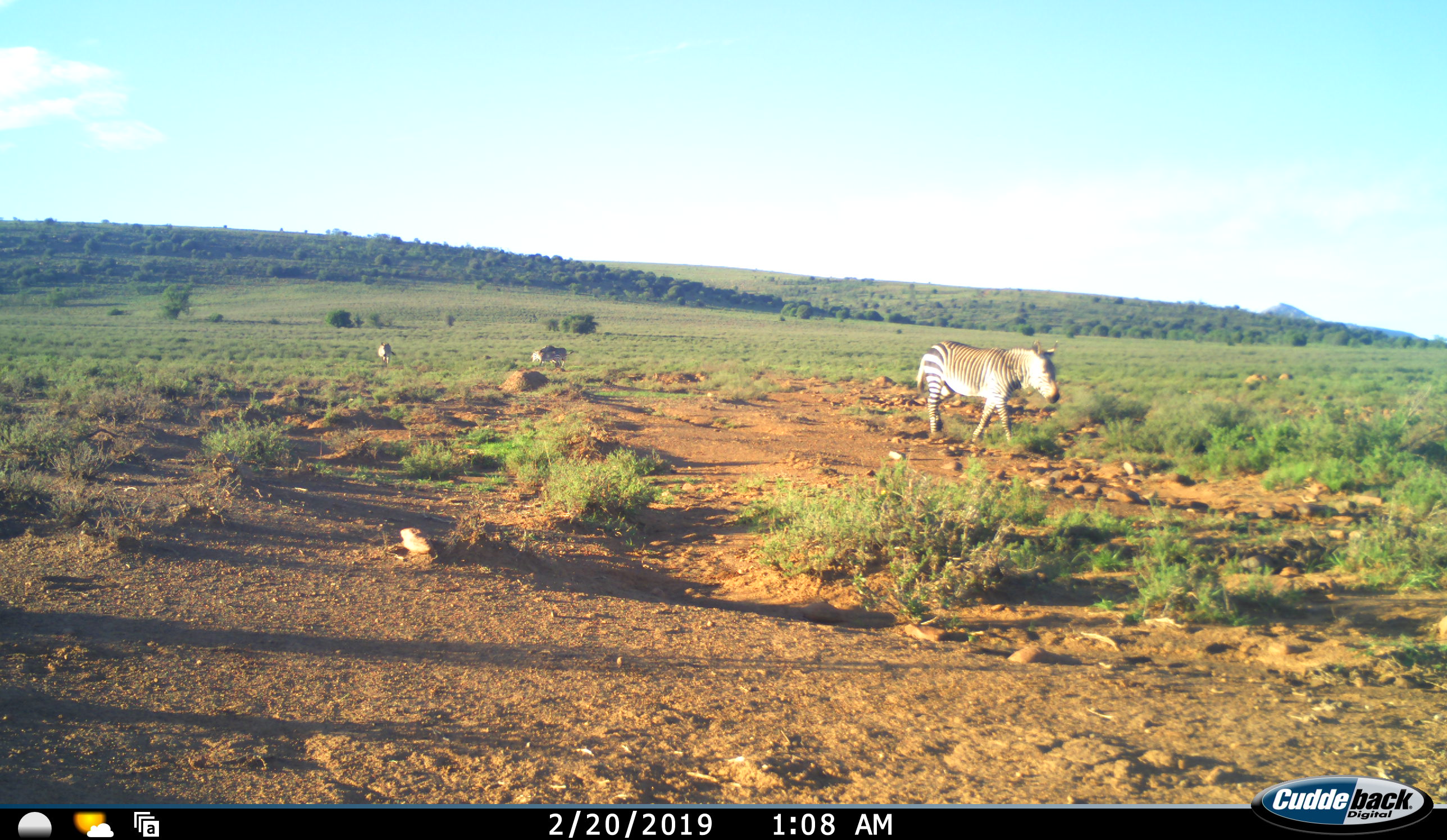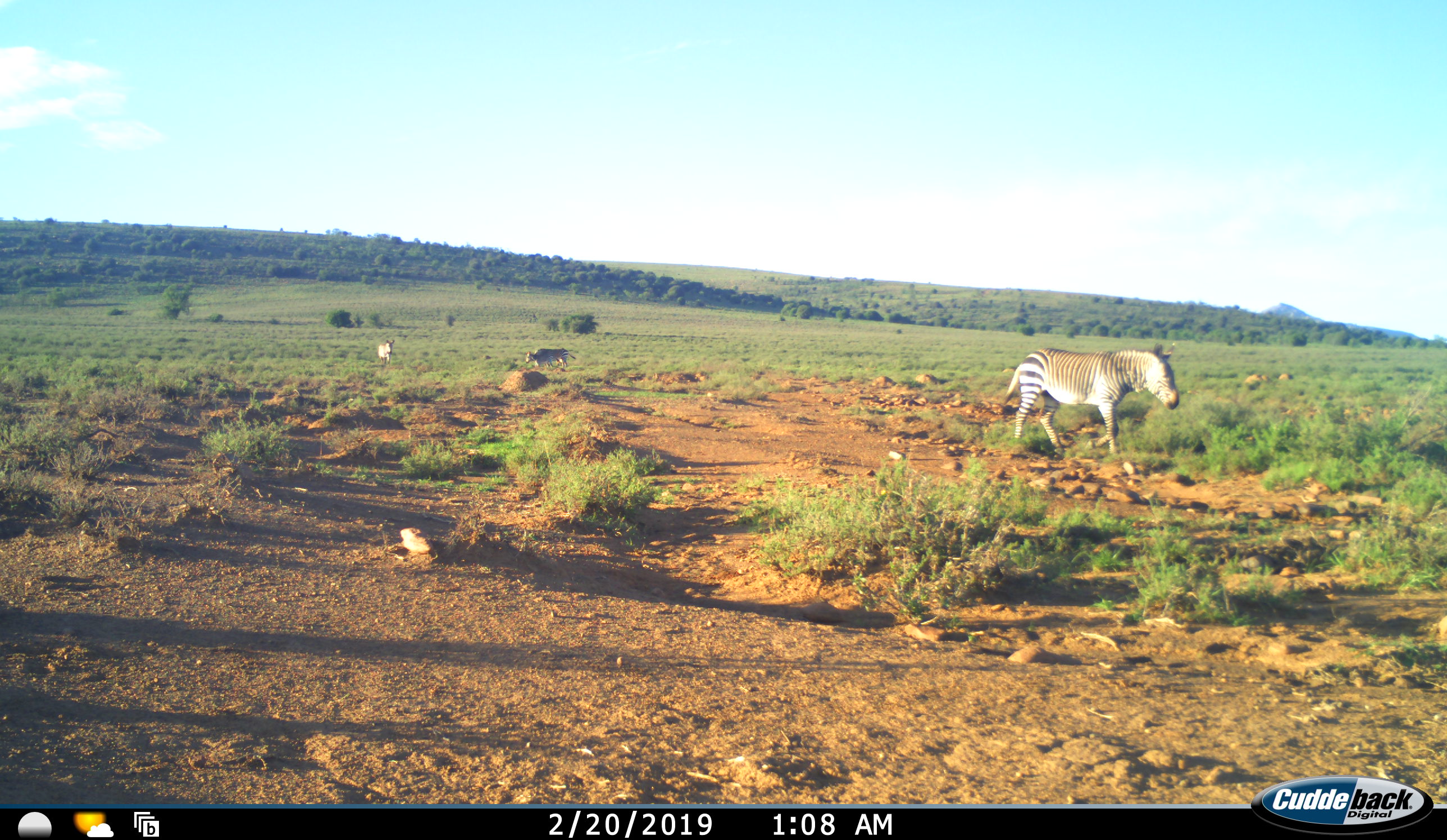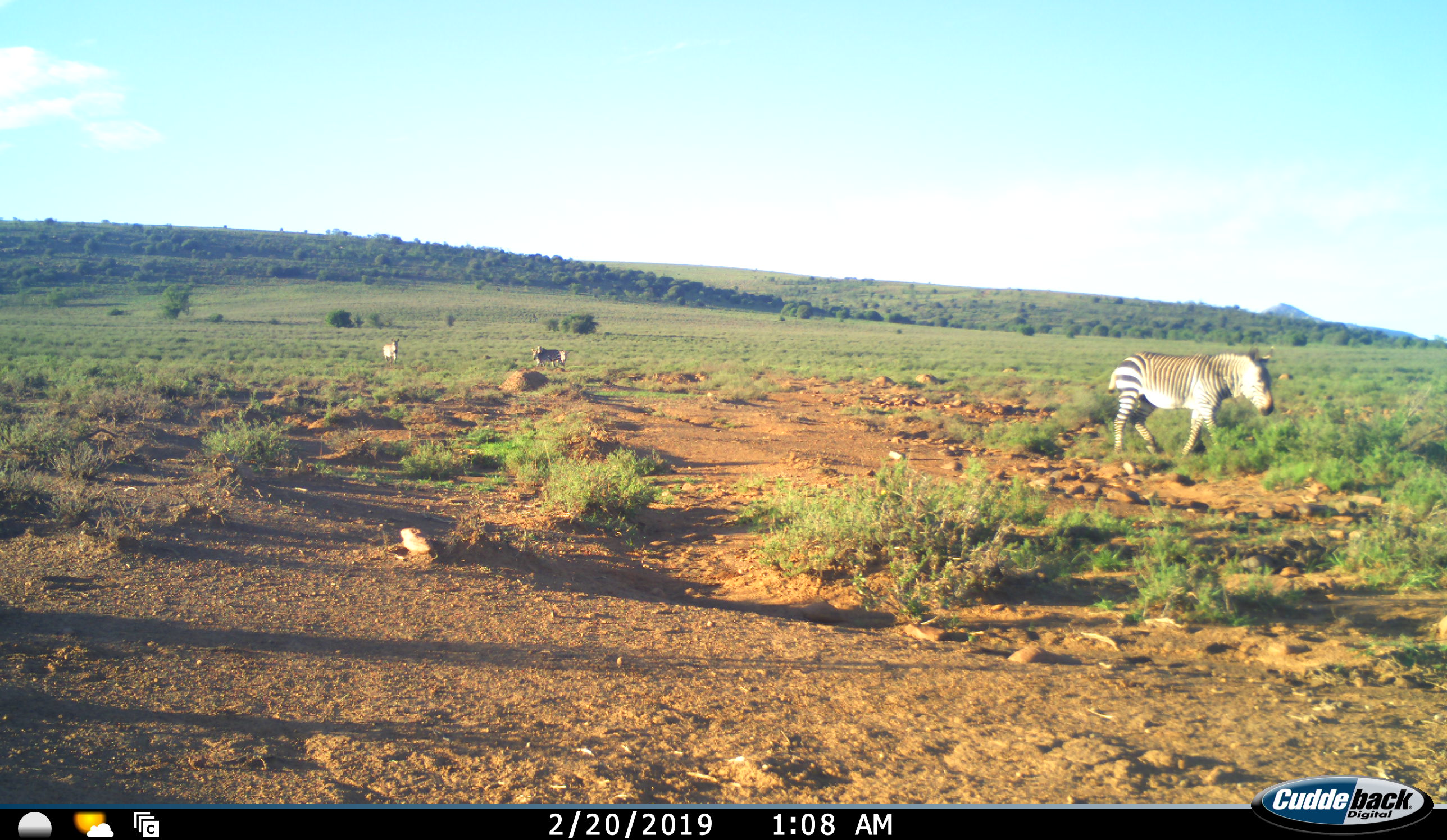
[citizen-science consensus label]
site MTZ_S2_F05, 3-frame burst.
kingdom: Animalia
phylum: Chordata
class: Mammalia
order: Perissodactyla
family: Equidae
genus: Equus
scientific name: Equus zebra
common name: mountain zebra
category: zebramountain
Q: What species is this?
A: Zebramountain (mountain zebra) (Equus zebra).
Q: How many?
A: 4.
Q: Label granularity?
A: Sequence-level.